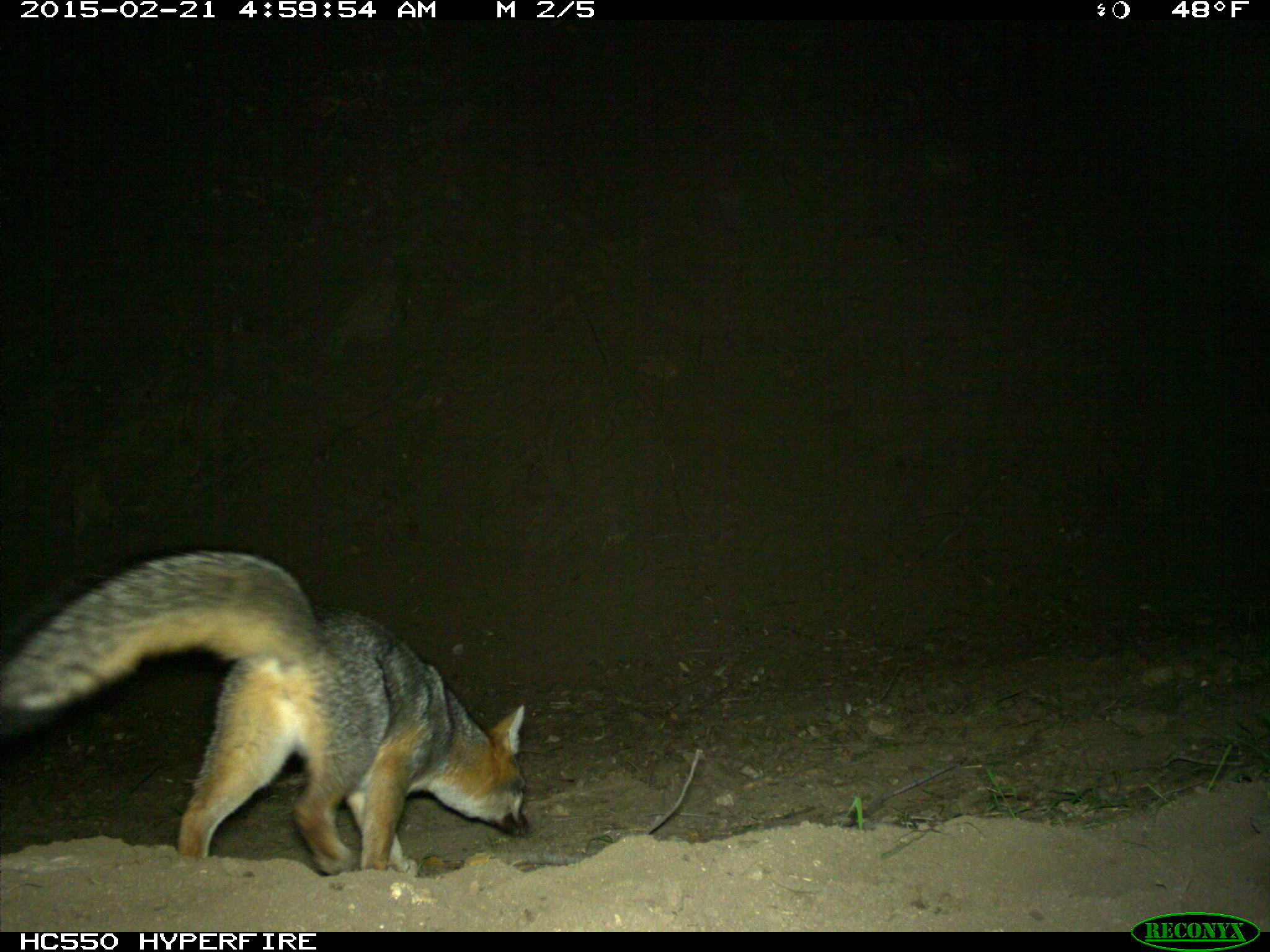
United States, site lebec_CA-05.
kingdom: Animalia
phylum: Chordata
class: Mammalia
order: Carnivora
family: Canidae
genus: Urocyon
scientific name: Urocyon cinereoargenteus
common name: gray fox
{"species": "Urocyon cinereoargenteus (gray fox)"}